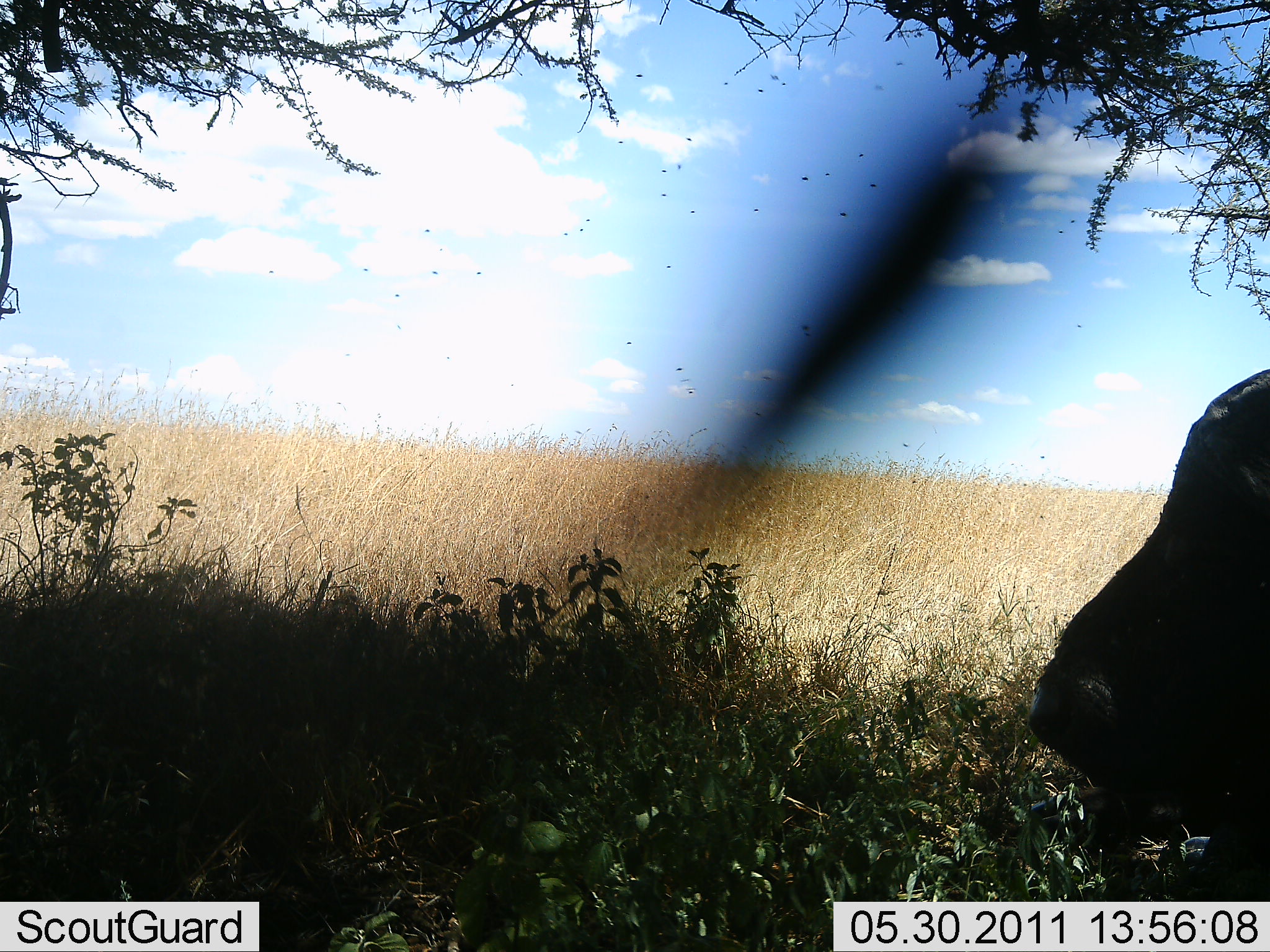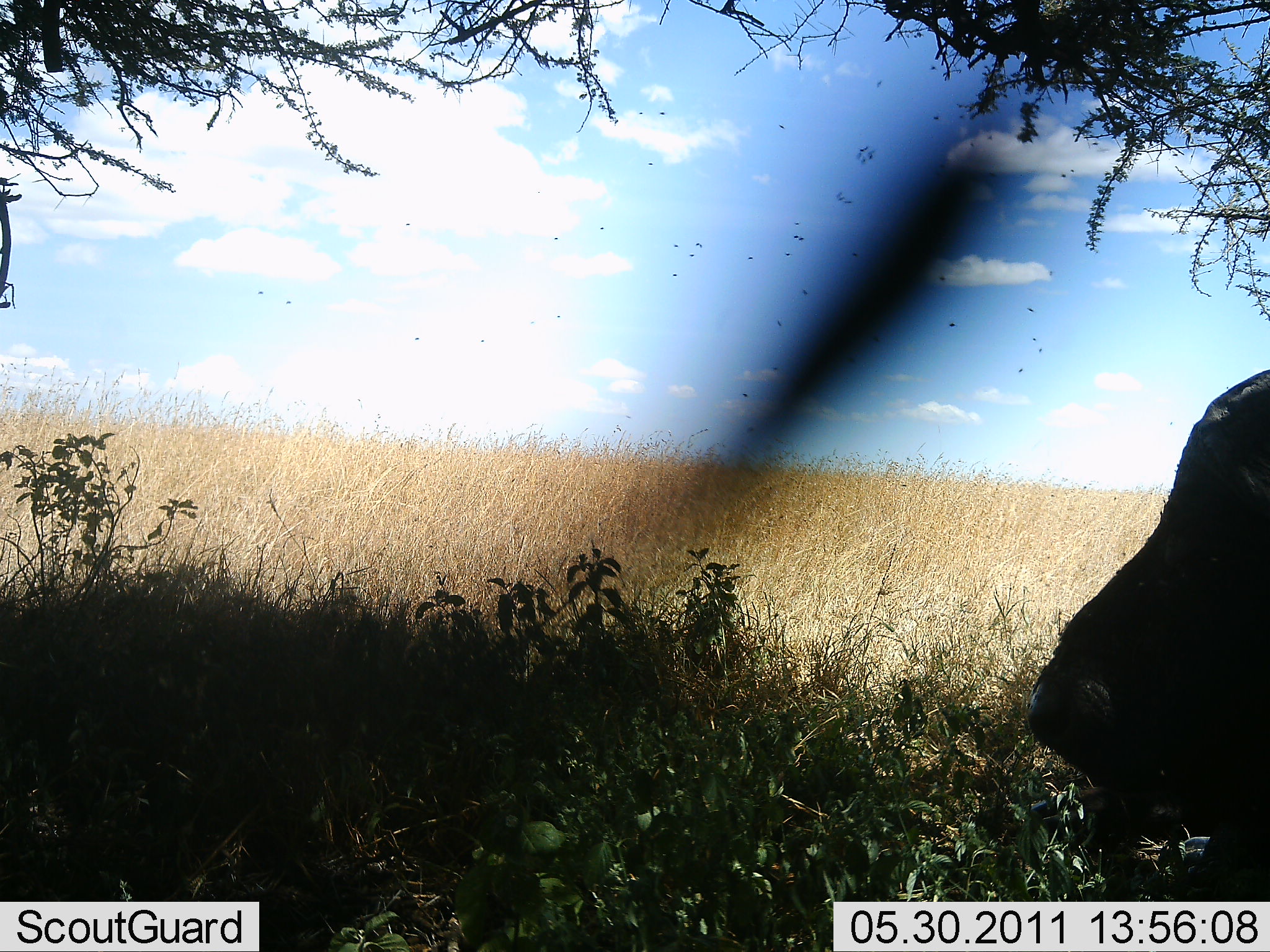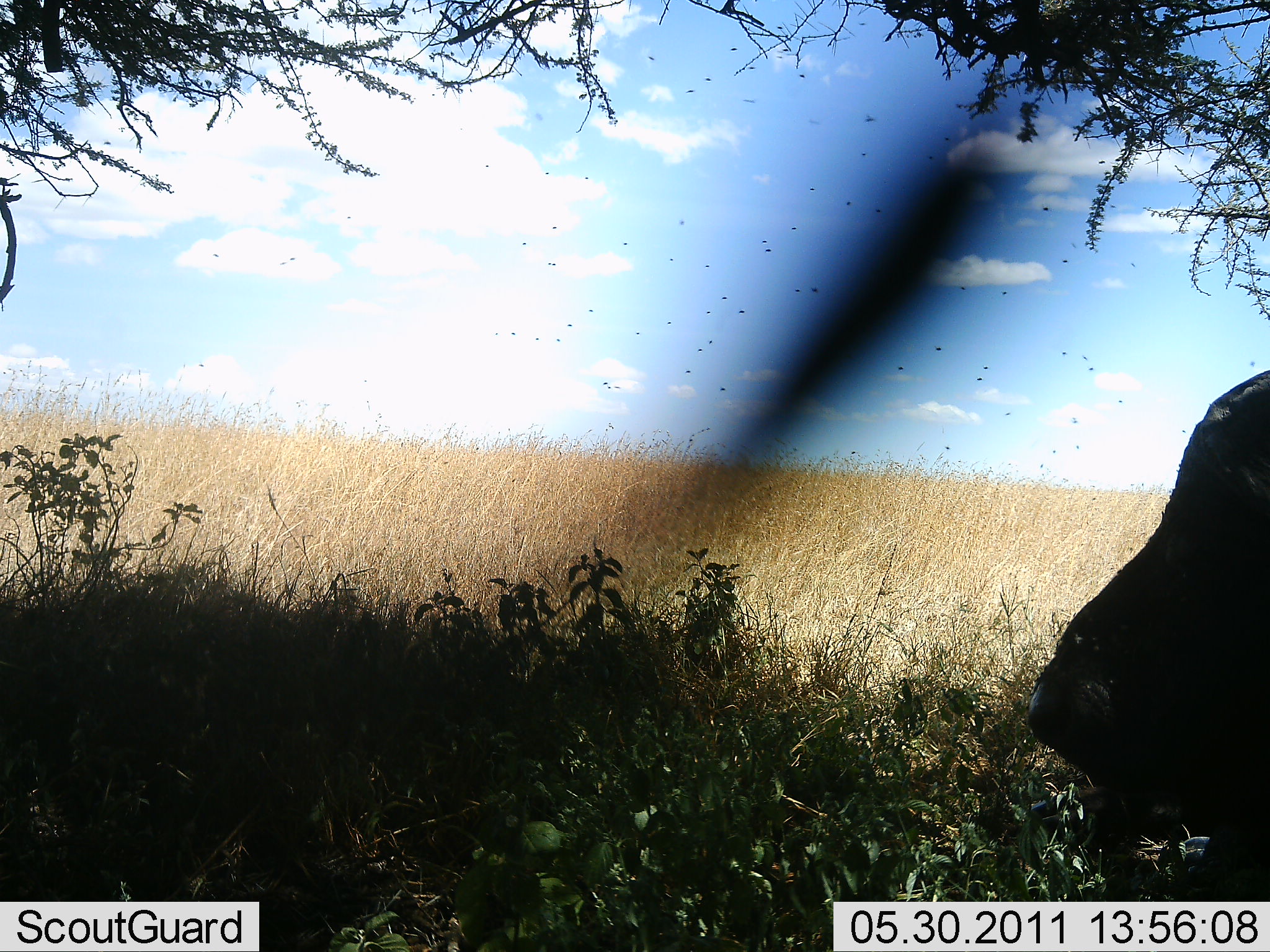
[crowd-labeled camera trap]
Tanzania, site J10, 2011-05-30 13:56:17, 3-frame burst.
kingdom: Animalia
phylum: Chordata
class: Mammalia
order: Artiodactyla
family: Bovidae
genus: Syncerus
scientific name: Syncerus caffer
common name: cape buffalo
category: buffalo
Buffalo (cape buffalo) (Syncerus caffer), count 1. Behavior (volunteer vote fractions): standing 45%, resting 55%, moving 0%, interacting 0%. Young present (vote fraction): 0%. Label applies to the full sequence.